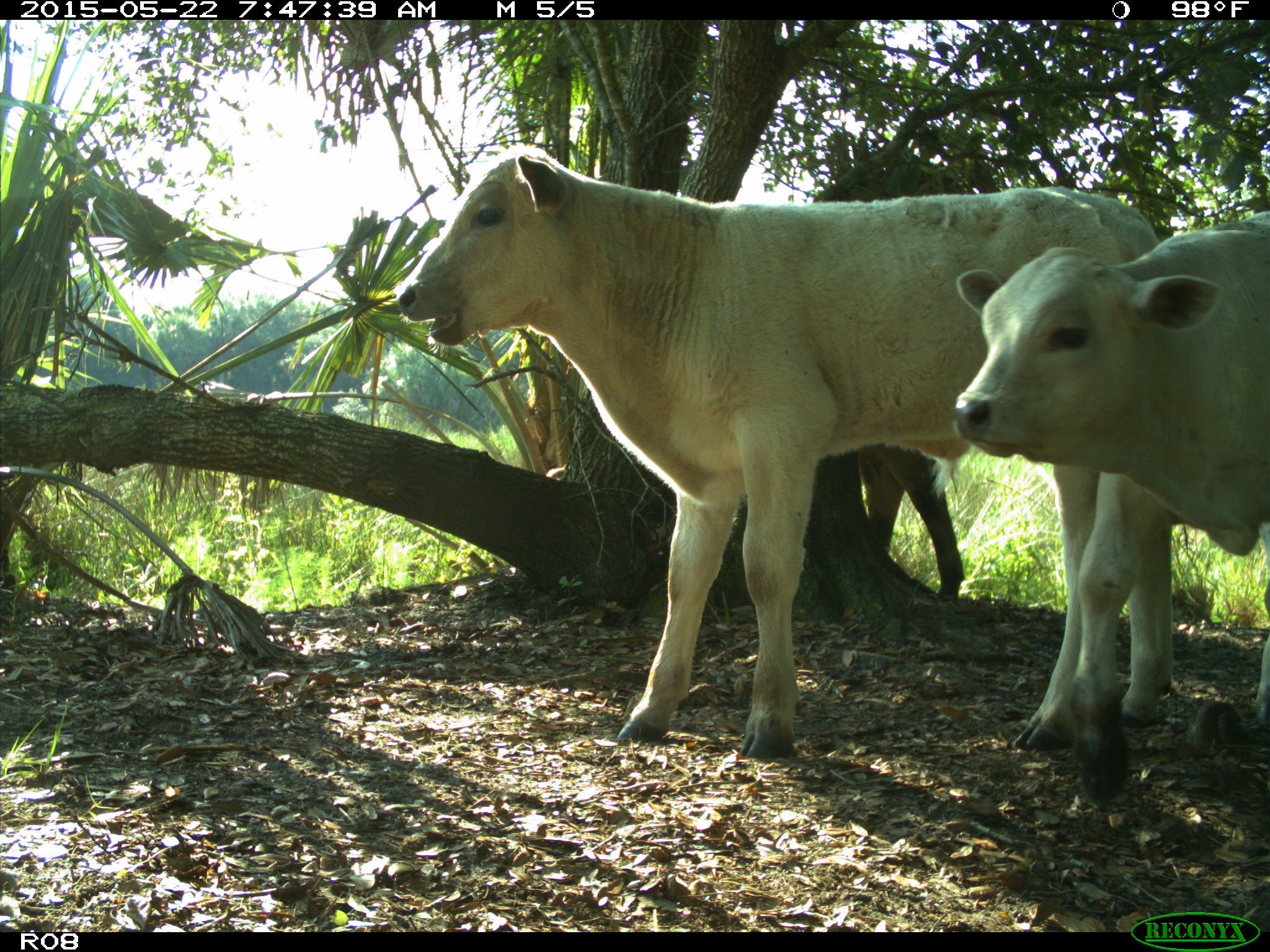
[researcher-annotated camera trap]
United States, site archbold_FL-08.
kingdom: Animalia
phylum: Chordata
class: Mammalia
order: Artiodactyla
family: Bovidae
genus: Bos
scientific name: Bos taurus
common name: domestic cow